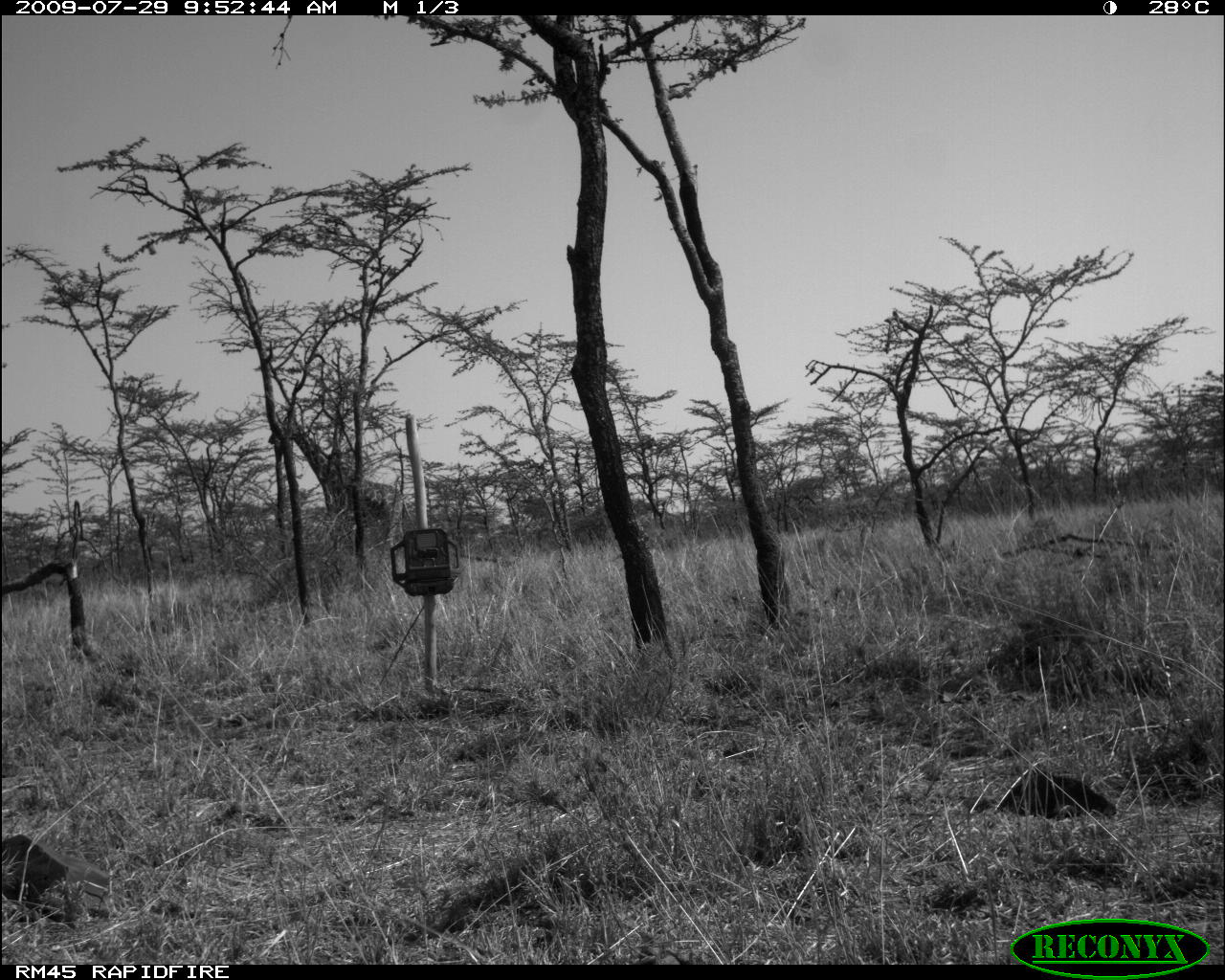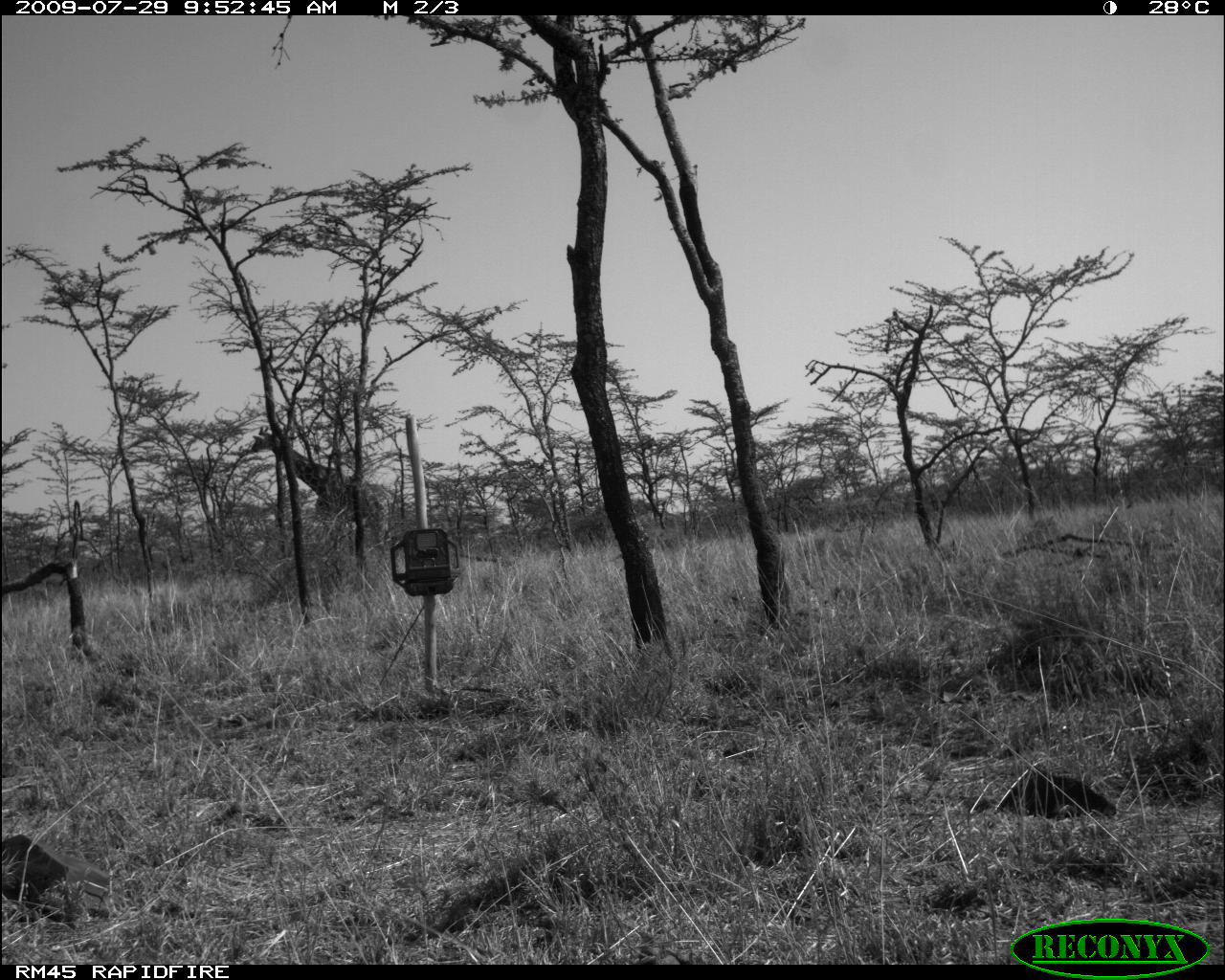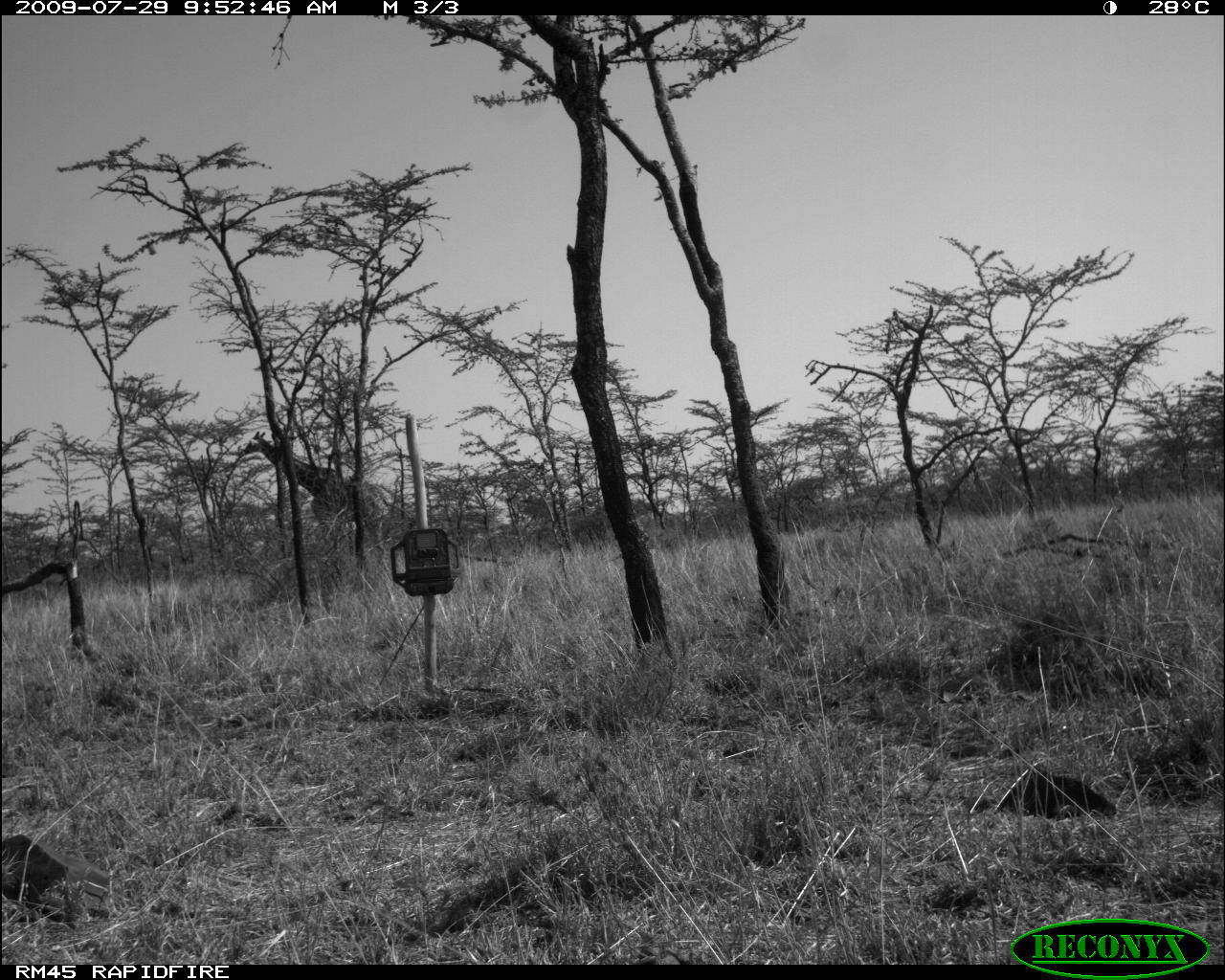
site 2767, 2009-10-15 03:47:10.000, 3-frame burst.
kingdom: Animalia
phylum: Chordata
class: Mammalia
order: Artiodactyla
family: Bovidae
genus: Syncerus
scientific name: Syncerus caffer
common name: african buffalo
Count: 1.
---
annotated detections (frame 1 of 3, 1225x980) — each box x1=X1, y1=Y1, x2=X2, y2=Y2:
syncerus caffer: x1=268, y1=412, x2=410, y2=557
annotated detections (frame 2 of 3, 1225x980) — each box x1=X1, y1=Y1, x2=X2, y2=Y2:
syncerus caffer: x1=251, y1=425, x2=394, y2=558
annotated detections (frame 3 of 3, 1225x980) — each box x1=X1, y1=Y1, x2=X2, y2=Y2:
syncerus caffer: x1=238, y1=428, x2=392, y2=551